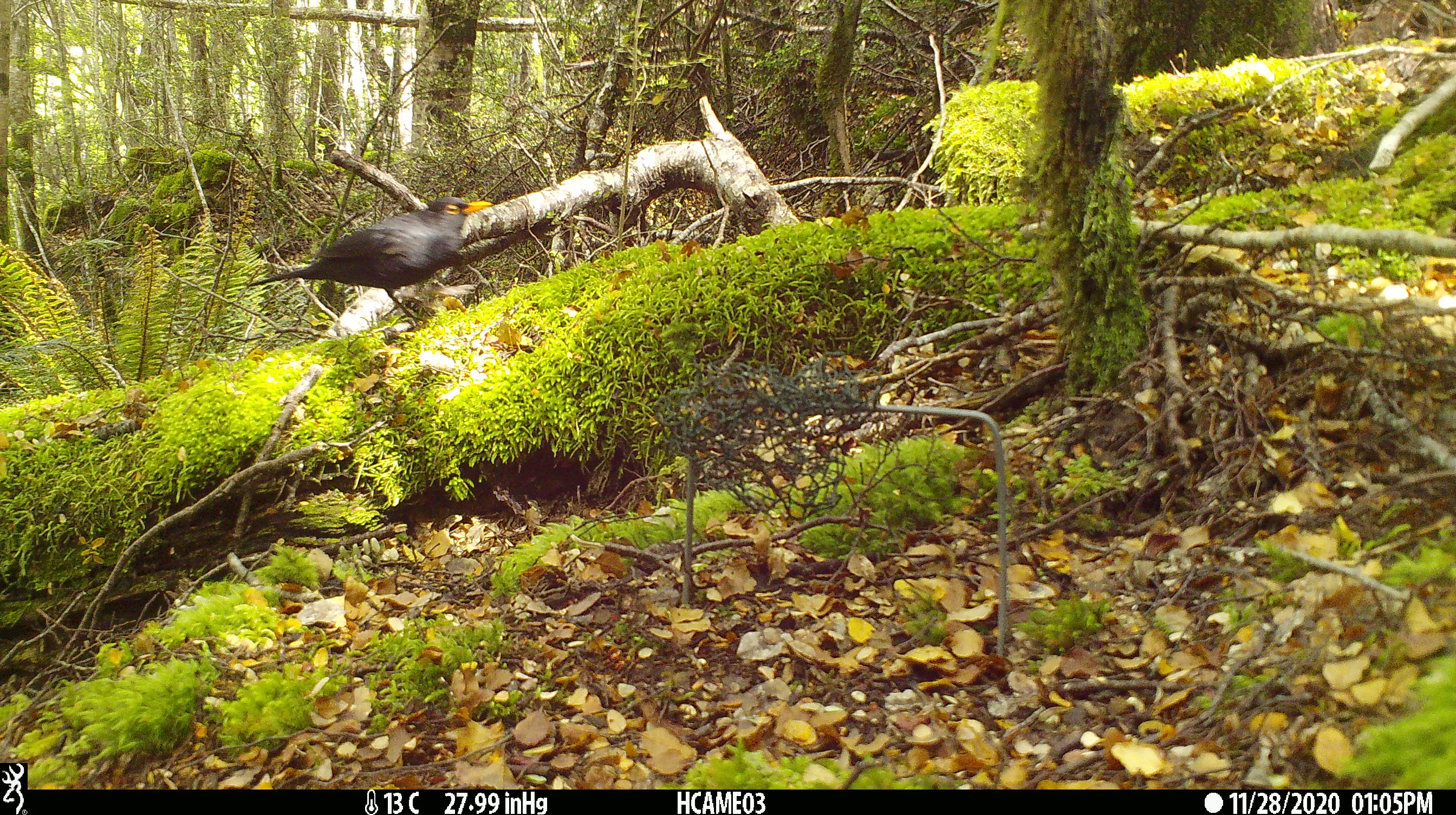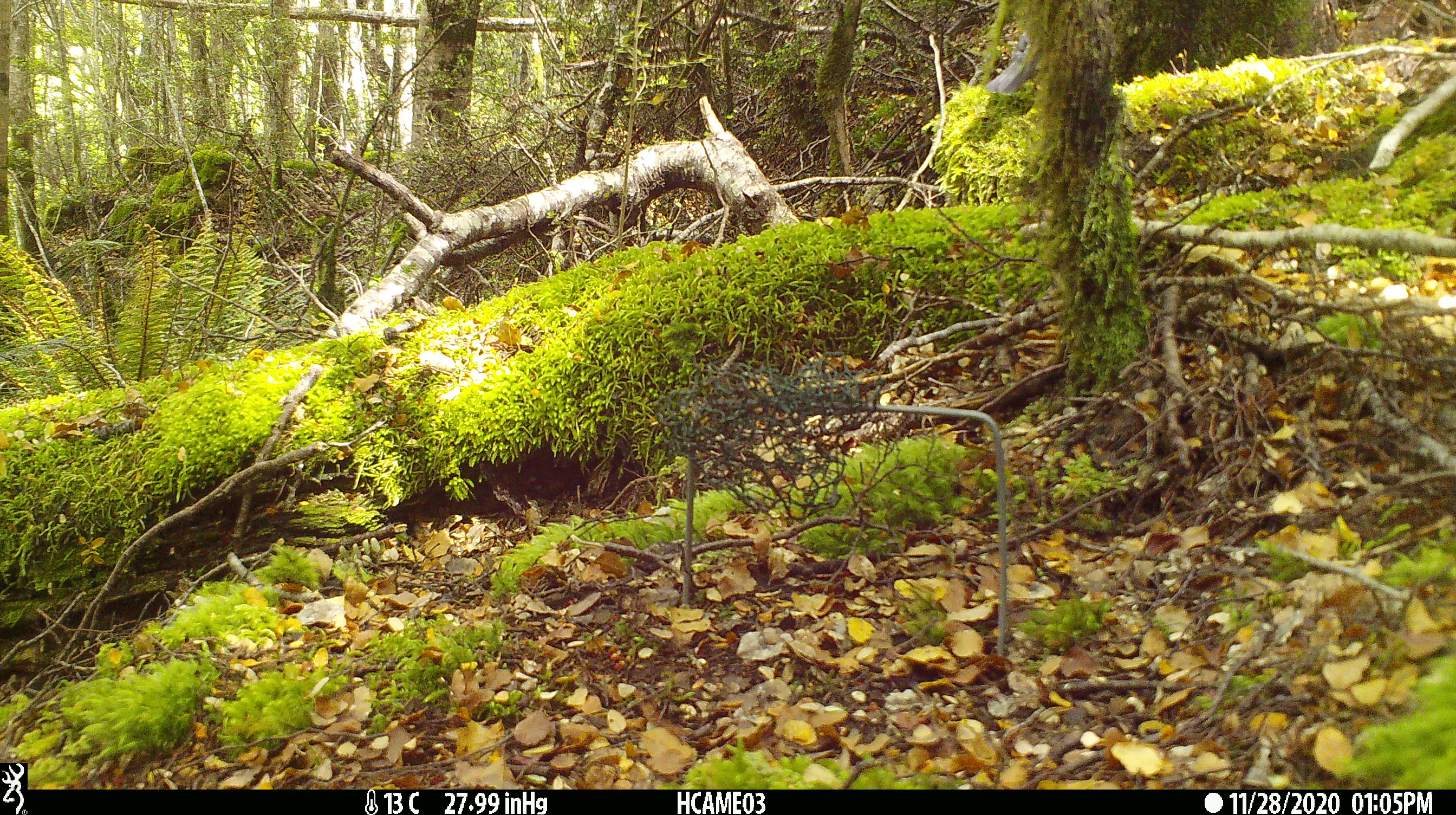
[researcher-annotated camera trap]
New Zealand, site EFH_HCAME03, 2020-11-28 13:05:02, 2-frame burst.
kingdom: Animalia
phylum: Chordata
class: Aves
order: Passeriformes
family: Turdidae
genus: Turdus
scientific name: Turdus merula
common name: eurasian blackbird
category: blackbird